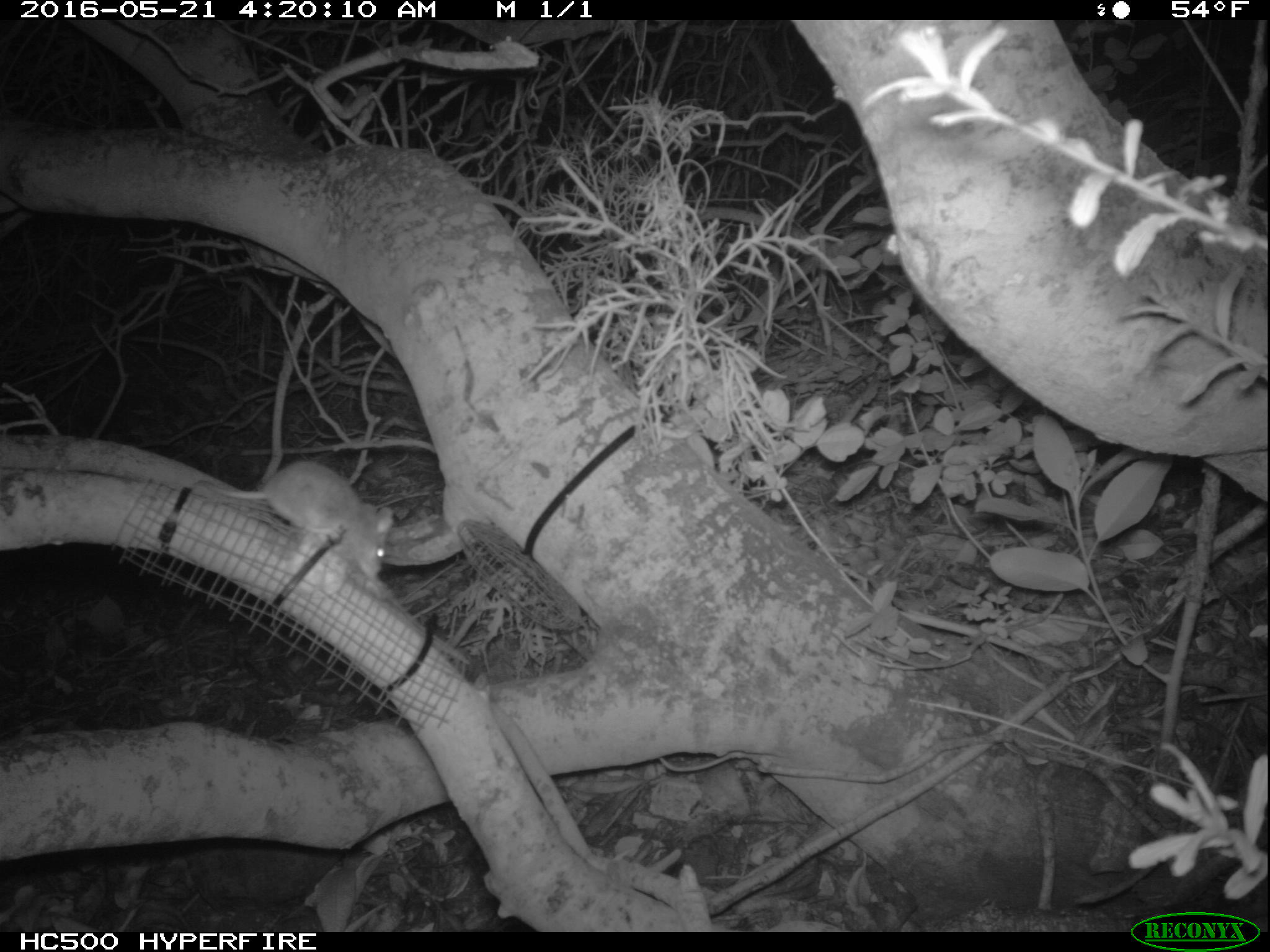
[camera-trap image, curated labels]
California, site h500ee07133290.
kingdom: Animalia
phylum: Chordata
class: Mammalia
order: Rodentia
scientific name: Rodentia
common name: rodent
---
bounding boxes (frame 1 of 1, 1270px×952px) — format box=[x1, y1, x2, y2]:
rodent: box=[197, 461, 394, 577]